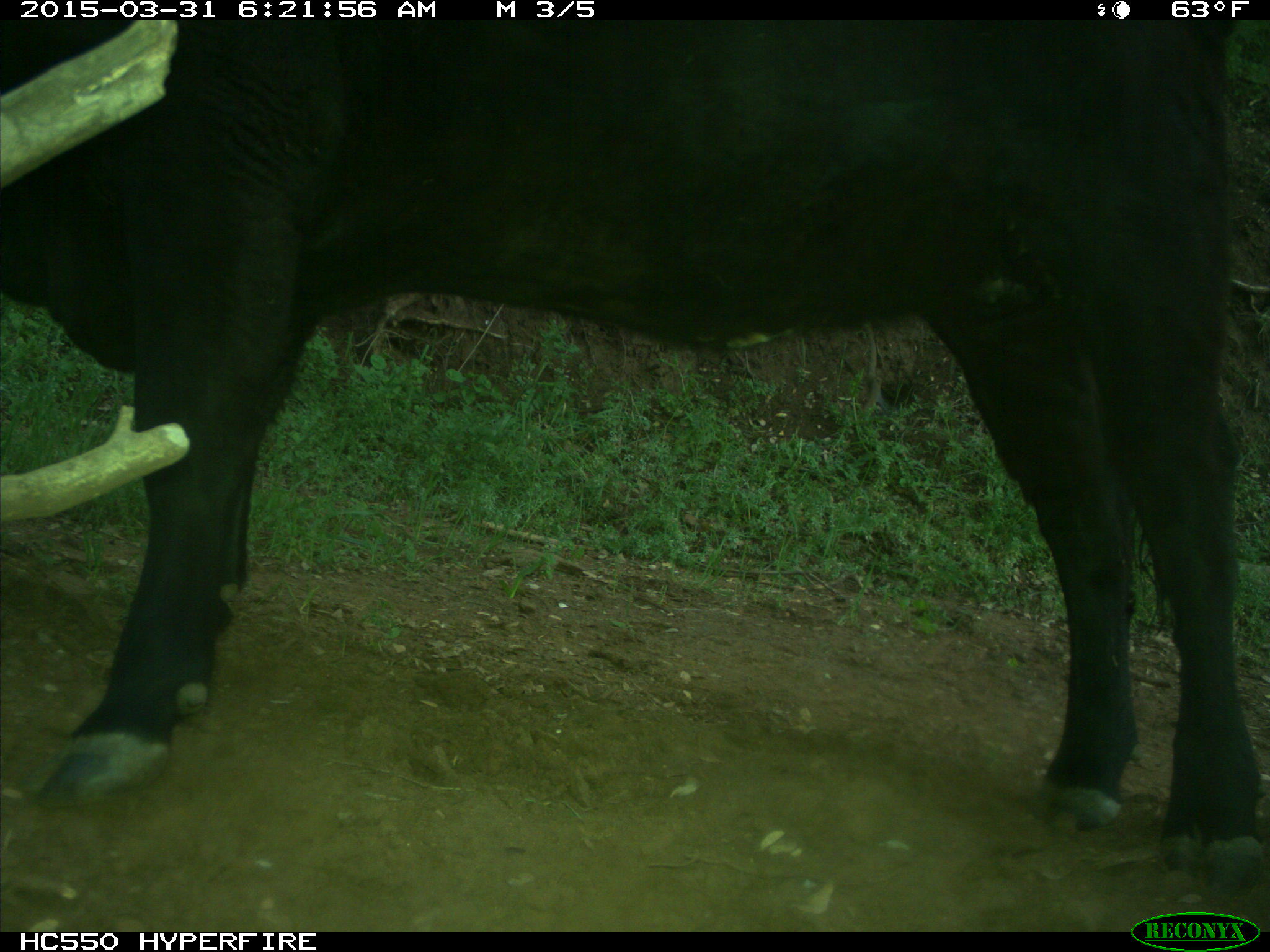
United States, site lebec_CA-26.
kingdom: Animalia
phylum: Chordata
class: Mammalia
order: Artiodactyla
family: Bovidae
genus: Bos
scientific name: Bos taurus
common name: domestic cow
Bos taurus (domestic cow).